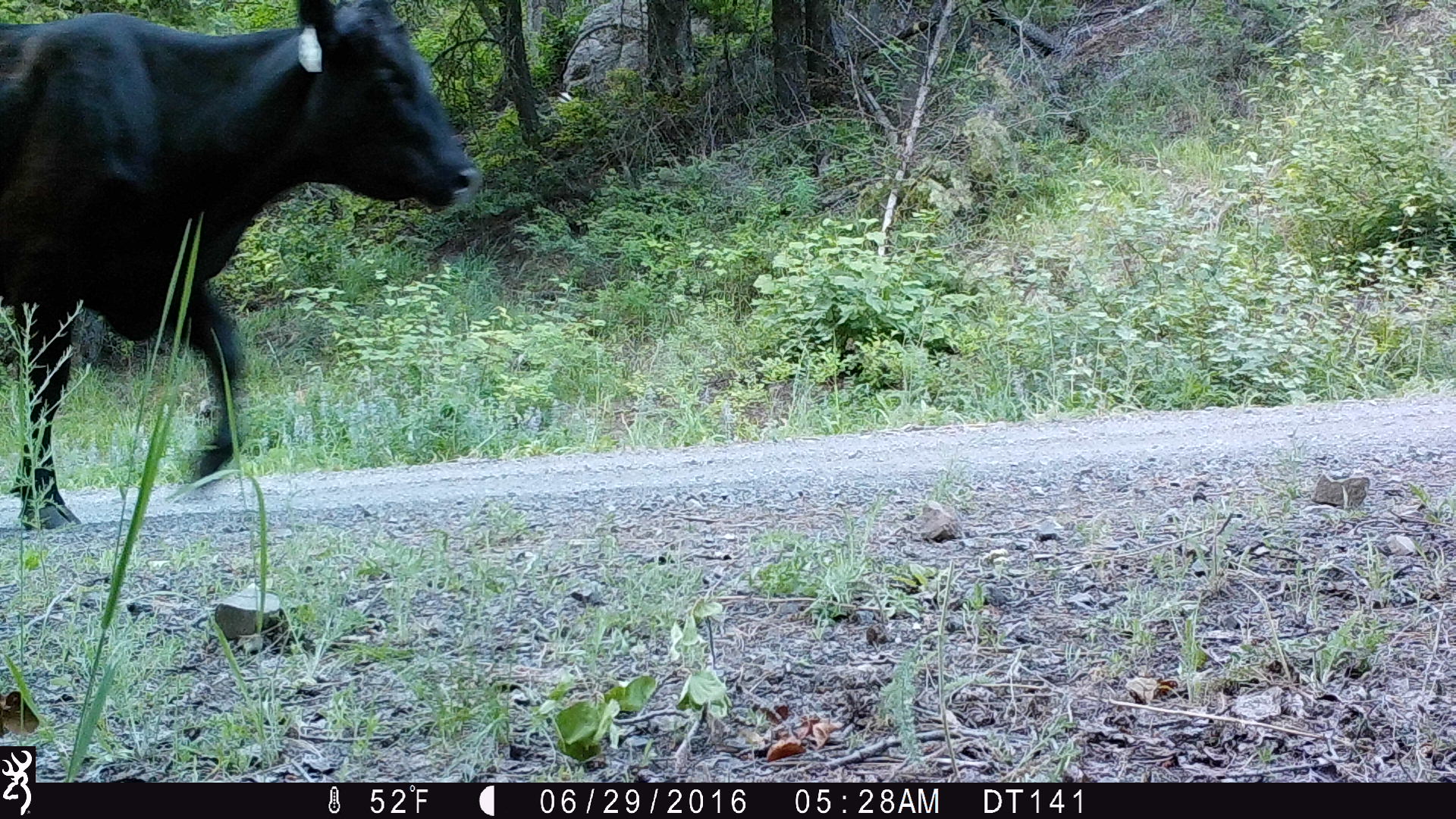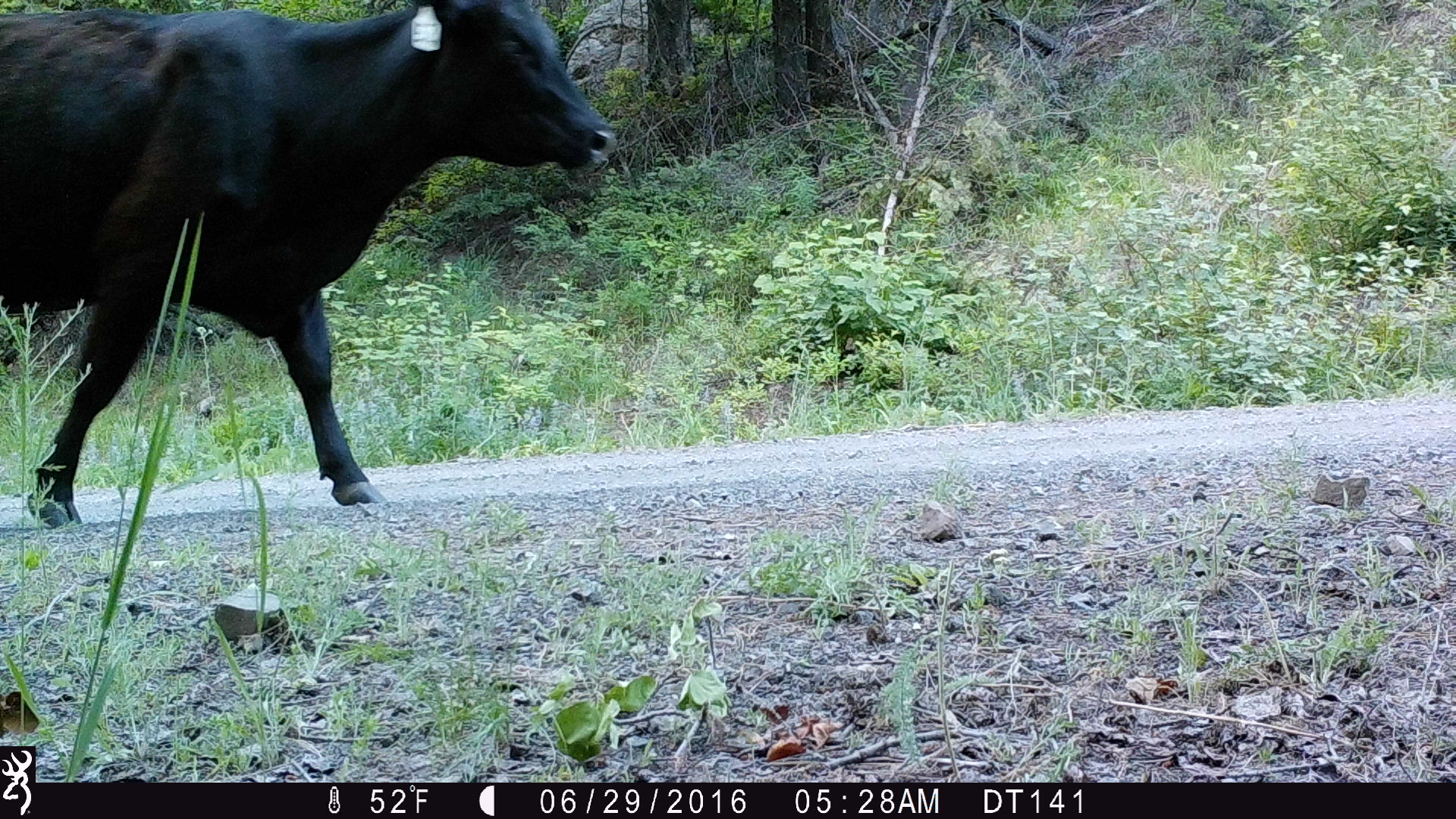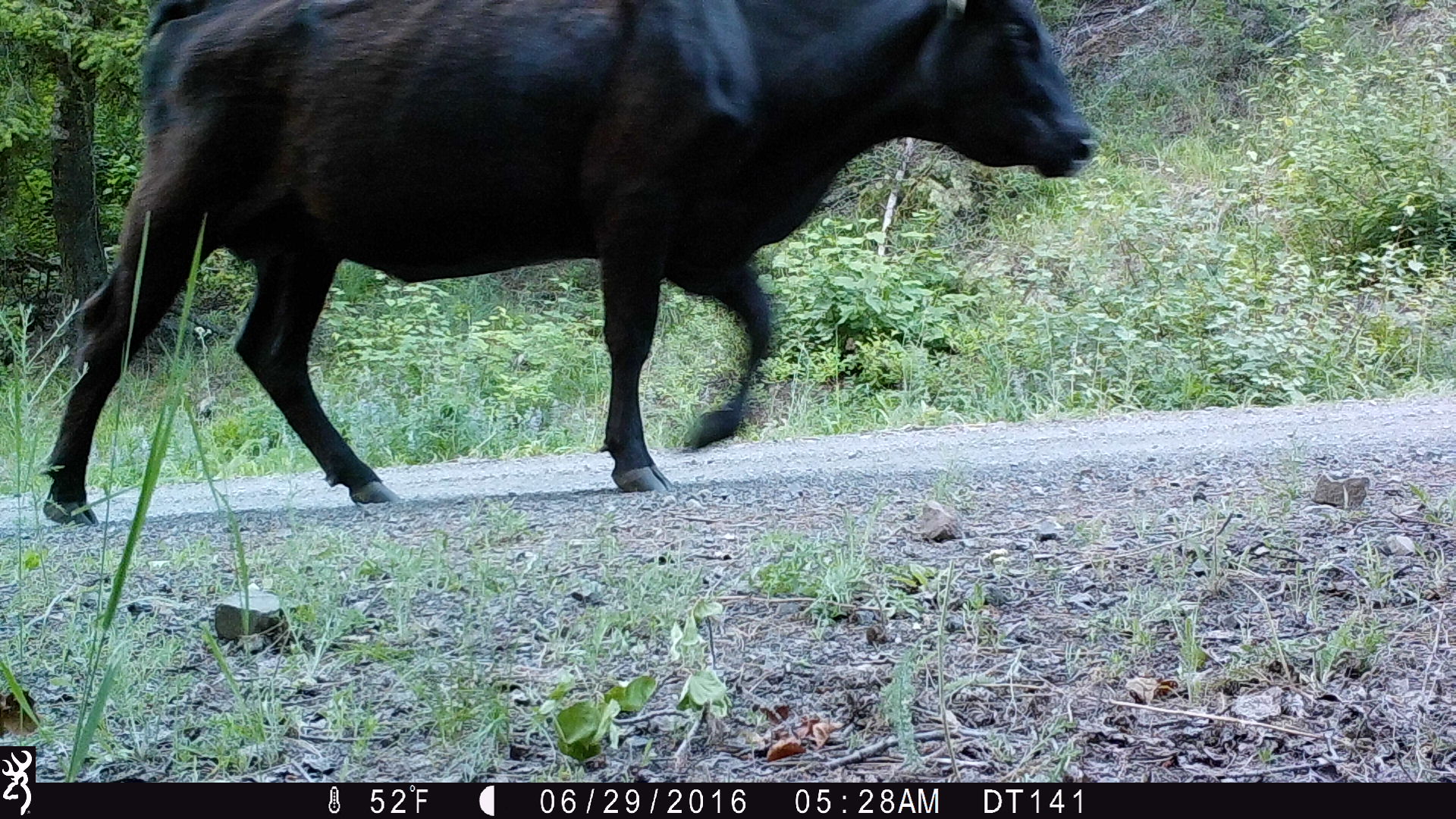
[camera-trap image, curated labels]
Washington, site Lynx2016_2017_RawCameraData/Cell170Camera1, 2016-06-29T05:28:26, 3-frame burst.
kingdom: Animalia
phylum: Chordata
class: Mammalia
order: Artiodactyla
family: Bovidae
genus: Bos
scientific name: Bos taurus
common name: domestic cattle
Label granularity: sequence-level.